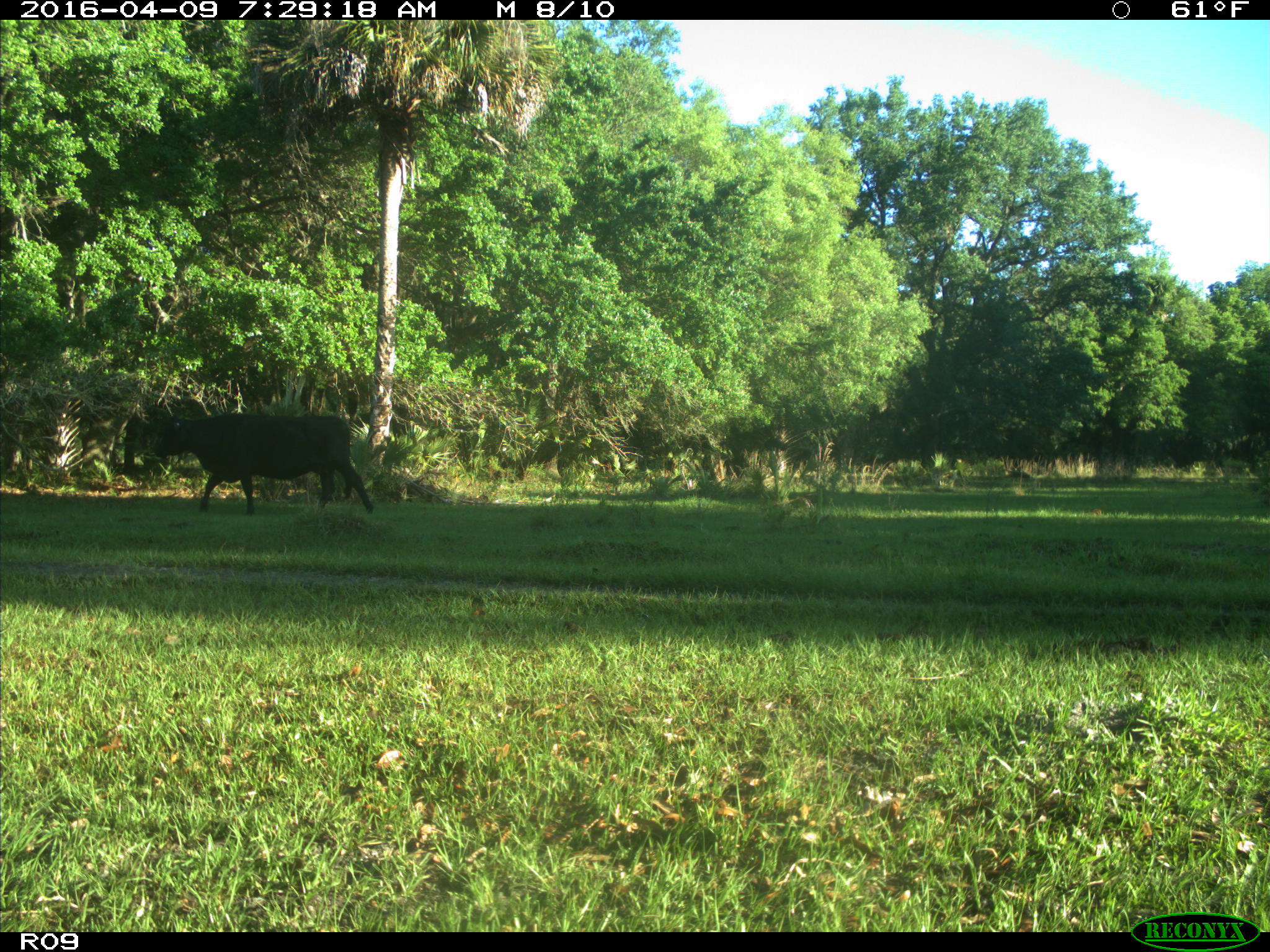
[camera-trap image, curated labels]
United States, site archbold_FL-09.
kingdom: Animalia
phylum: Chordata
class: Mammalia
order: Artiodactyla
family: Bovidae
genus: Bos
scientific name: Bos taurus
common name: domestic cow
Bos taurus (domestic cow).